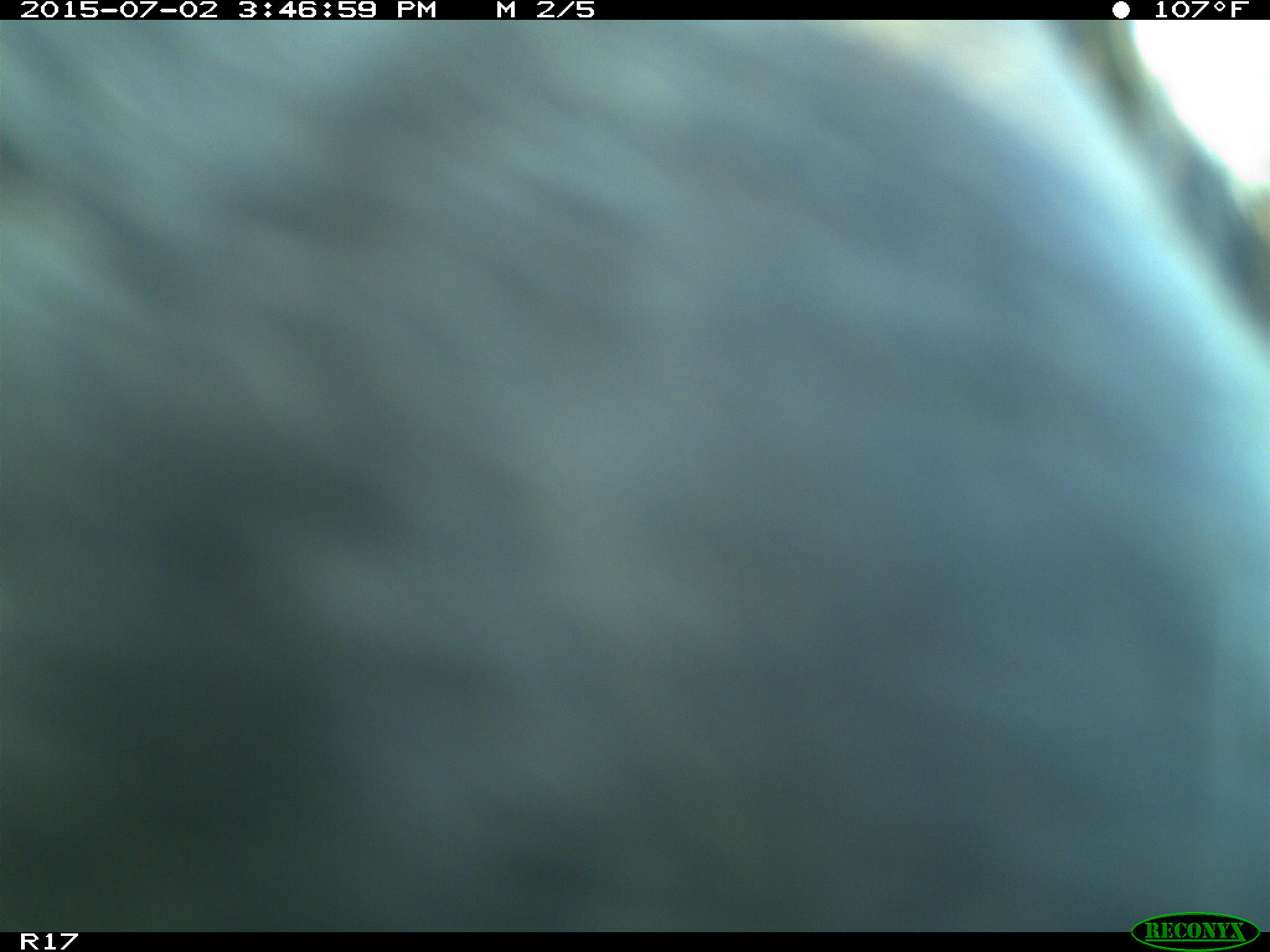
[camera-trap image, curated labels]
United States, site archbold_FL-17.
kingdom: Animalia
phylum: Chordata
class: Mammalia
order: Artiodactyla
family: Bovidae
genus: Bos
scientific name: Bos taurus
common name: domestic cow